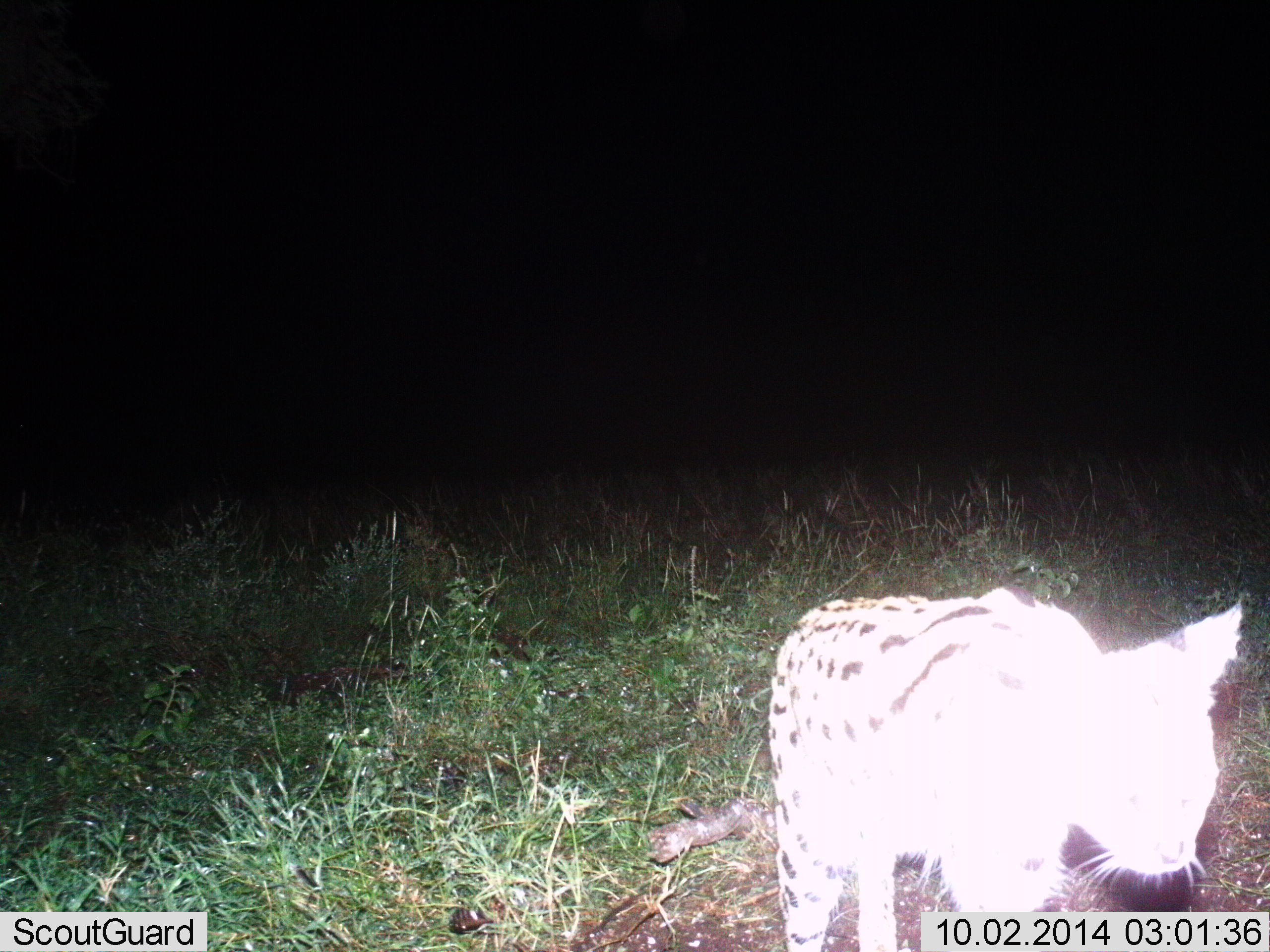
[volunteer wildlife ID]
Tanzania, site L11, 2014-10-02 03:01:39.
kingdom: Animalia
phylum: Chordata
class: Mammalia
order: Carnivora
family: Felidae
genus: Leptailurus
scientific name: Leptailurus serval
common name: serval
Serval (Leptailurus serval), count 1. Behavior (volunteer vote fractions): standing 20%, resting 0%, moving 90%, interacting 0%. Young present (vote fraction): 0%. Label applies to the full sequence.